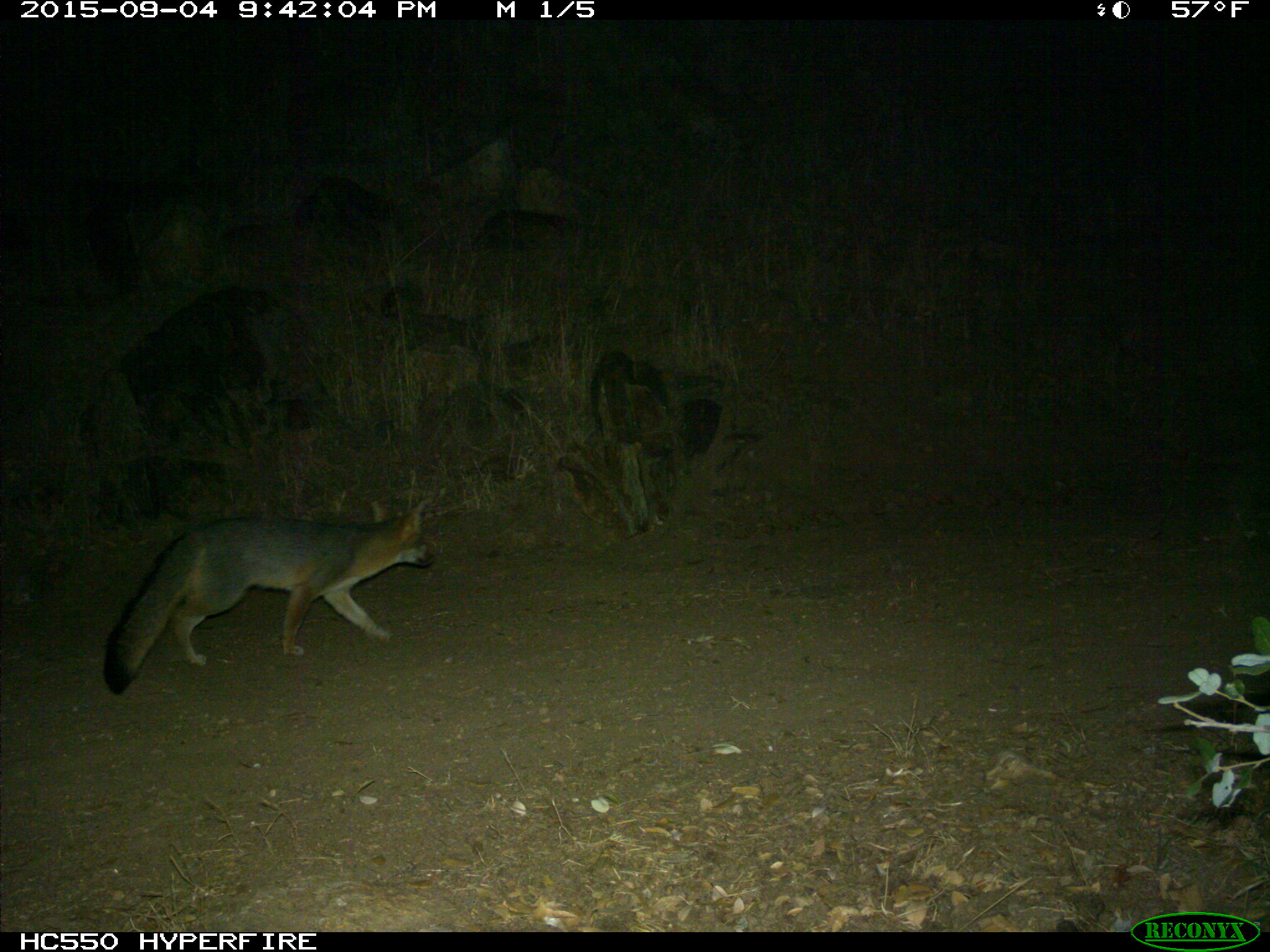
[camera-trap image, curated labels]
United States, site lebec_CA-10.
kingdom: Animalia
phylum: Chordata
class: Mammalia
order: Carnivora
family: Canidae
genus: Urocyon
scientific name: Urocyon cinereoargenteus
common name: gray fox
Urocyon cinereoargenteus (gray fox).